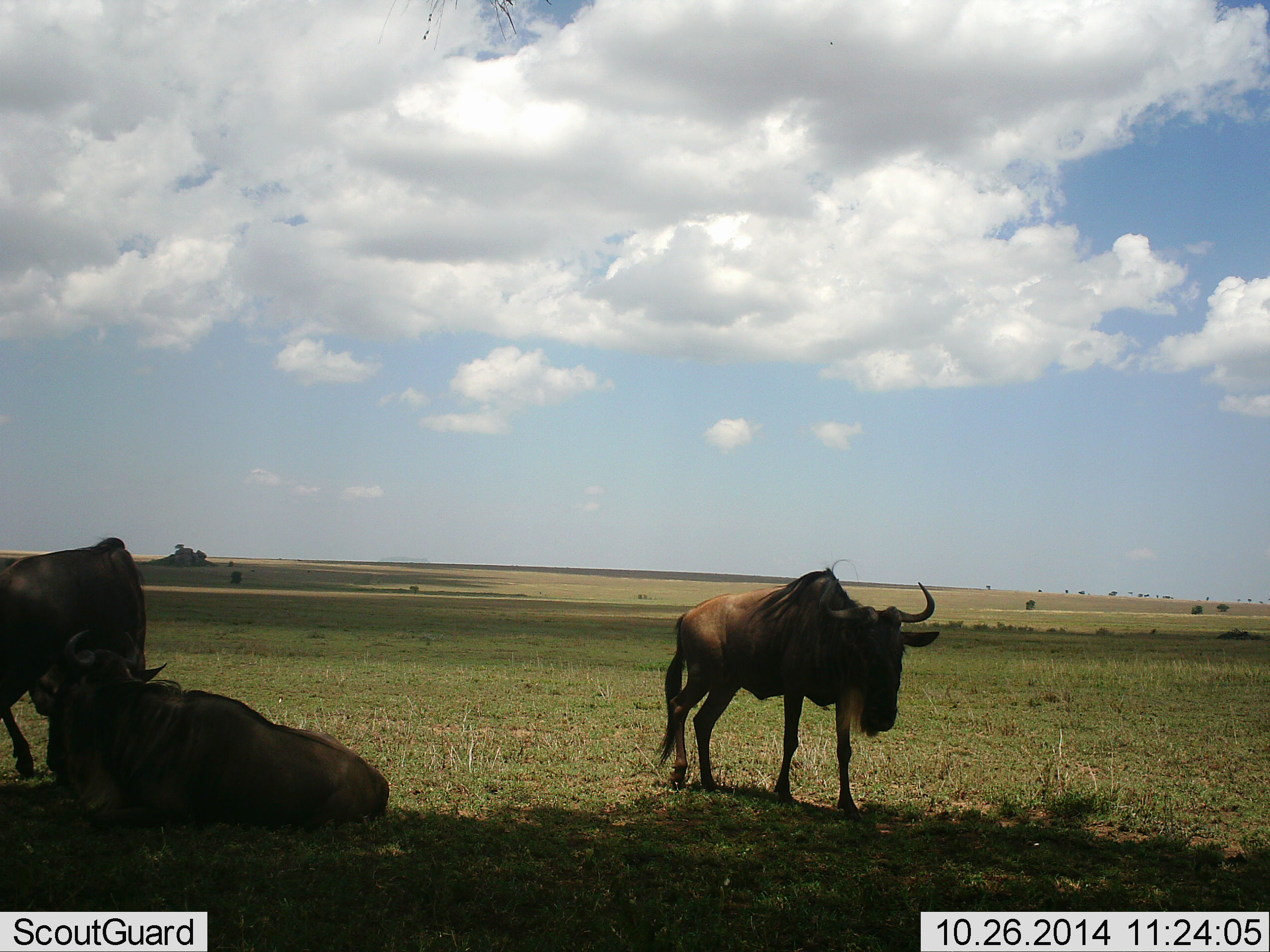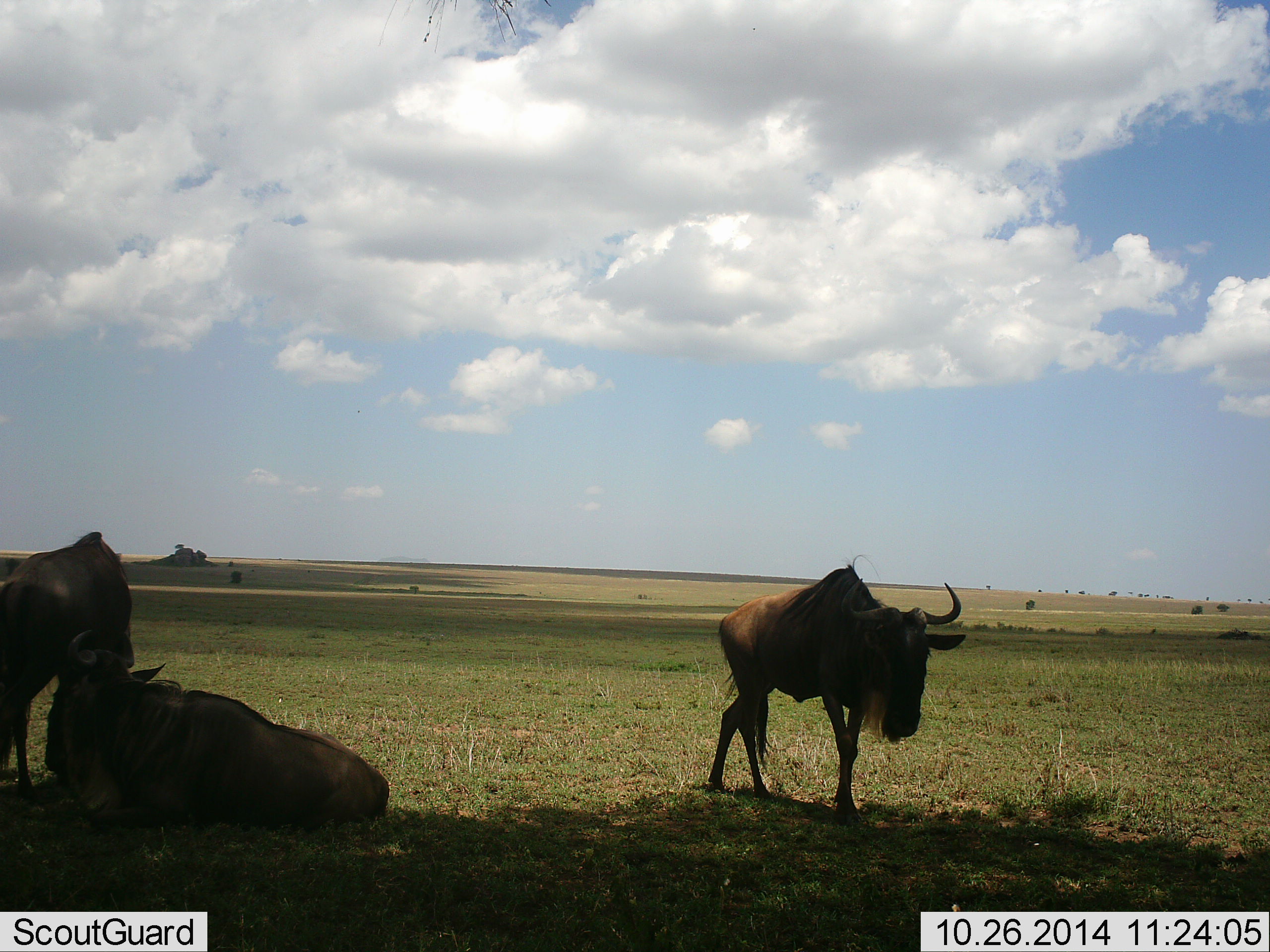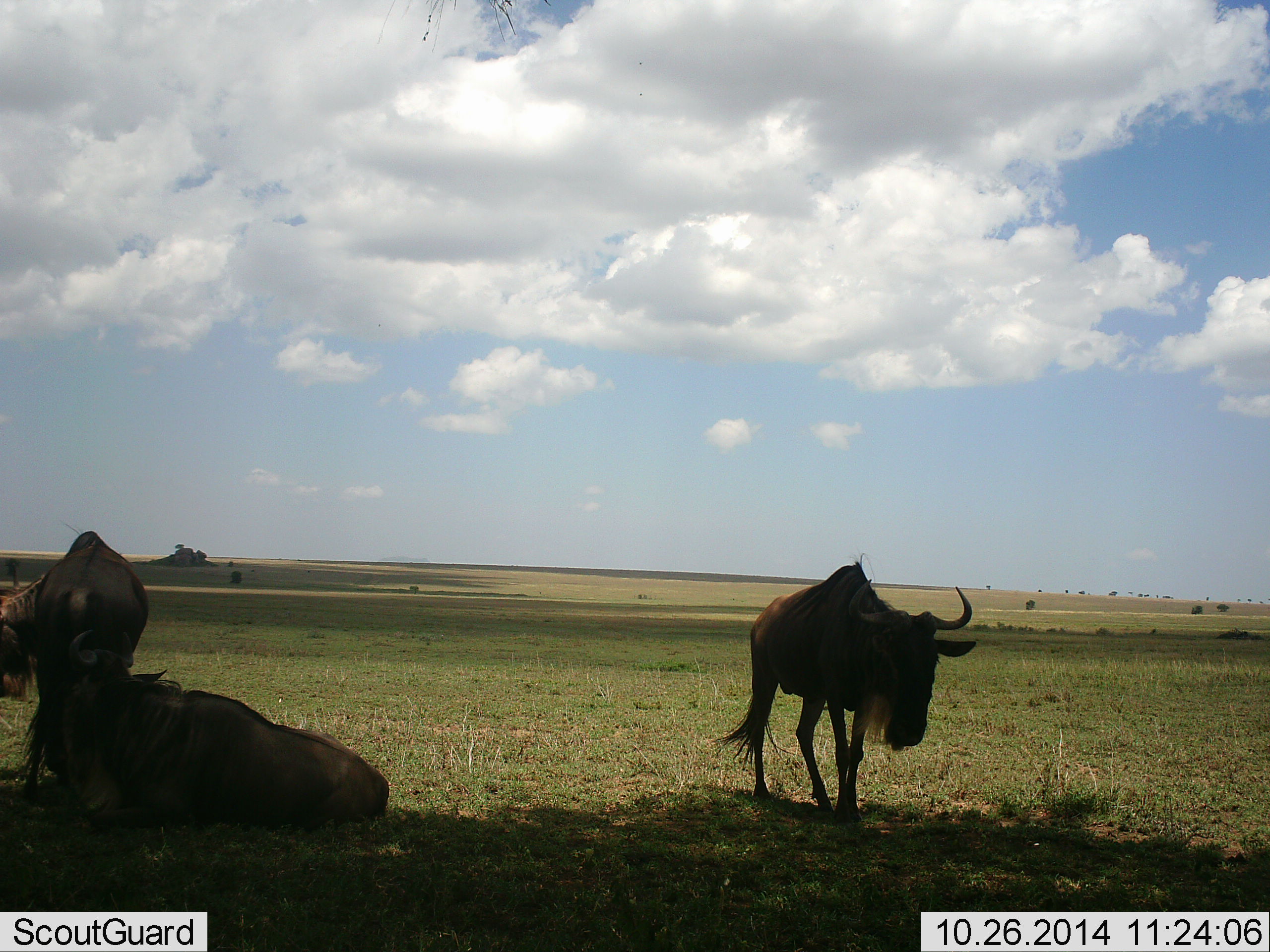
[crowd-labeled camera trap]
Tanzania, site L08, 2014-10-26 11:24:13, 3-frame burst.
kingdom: Animalia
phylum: Chordata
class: Mammalia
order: Artiodactyla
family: Bovidae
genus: Connochaetes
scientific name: Connochaetes taurinus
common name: blue wildebeest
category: wildebeest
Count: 3.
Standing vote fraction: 50%.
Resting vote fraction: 90%.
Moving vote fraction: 80%.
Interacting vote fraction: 10%.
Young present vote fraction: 0%.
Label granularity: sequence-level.